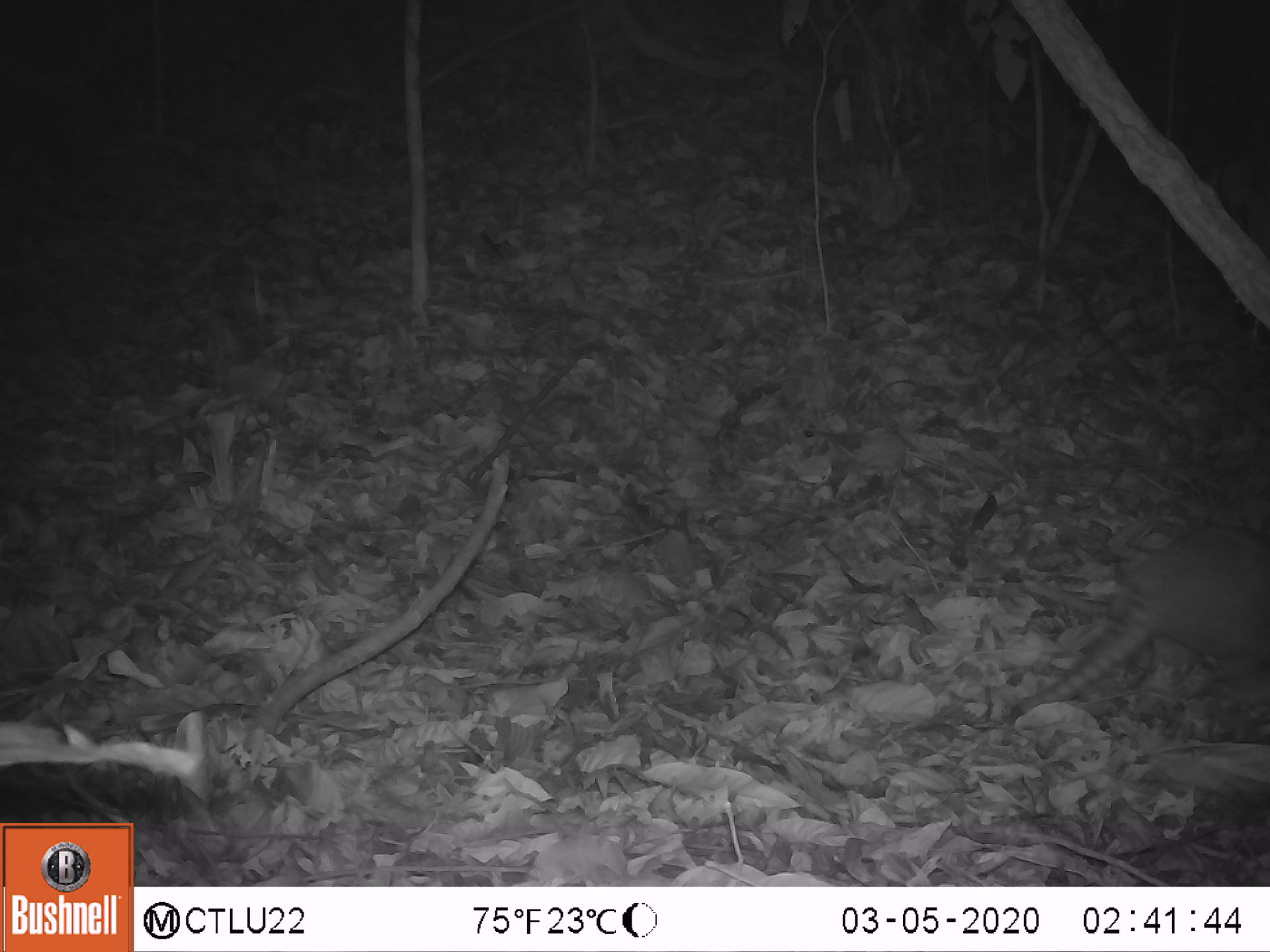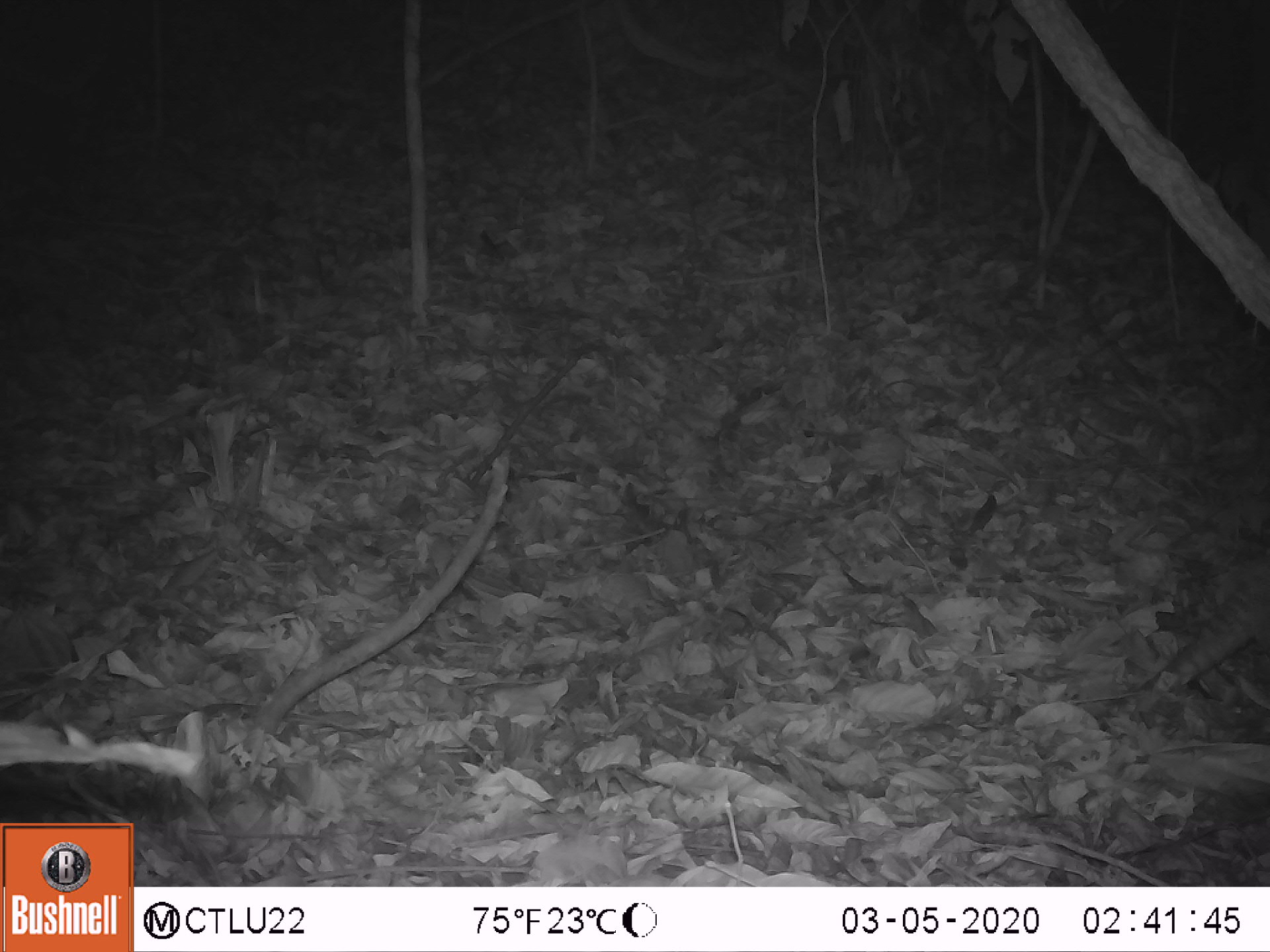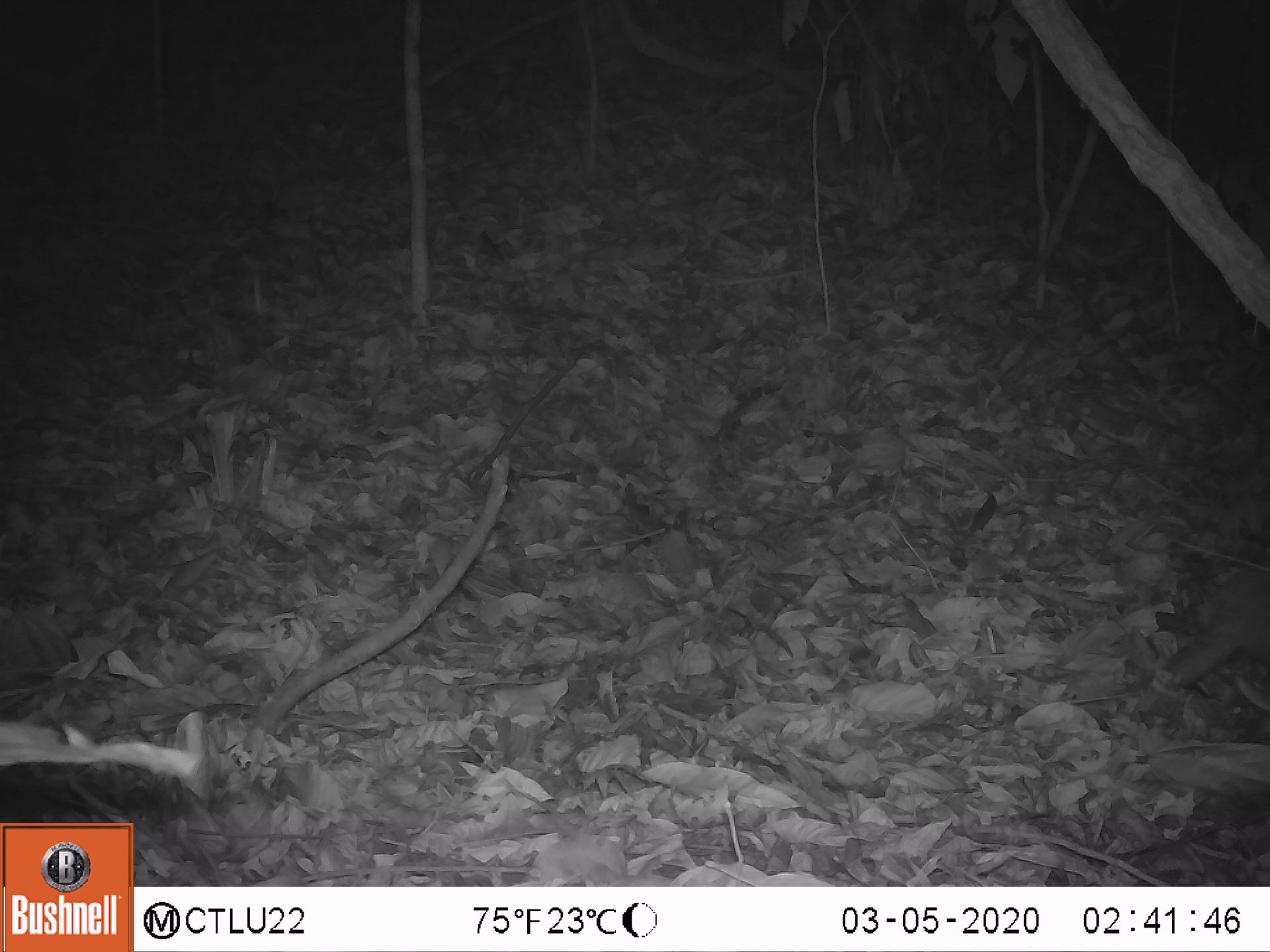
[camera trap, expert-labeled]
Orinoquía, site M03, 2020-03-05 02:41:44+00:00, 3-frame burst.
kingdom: Animalia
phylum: Chordata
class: Mammalia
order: Cingulata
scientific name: Cingulata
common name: armadillo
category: unknown armadillo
Unknown armadillo (armadillo) (Cingulata).